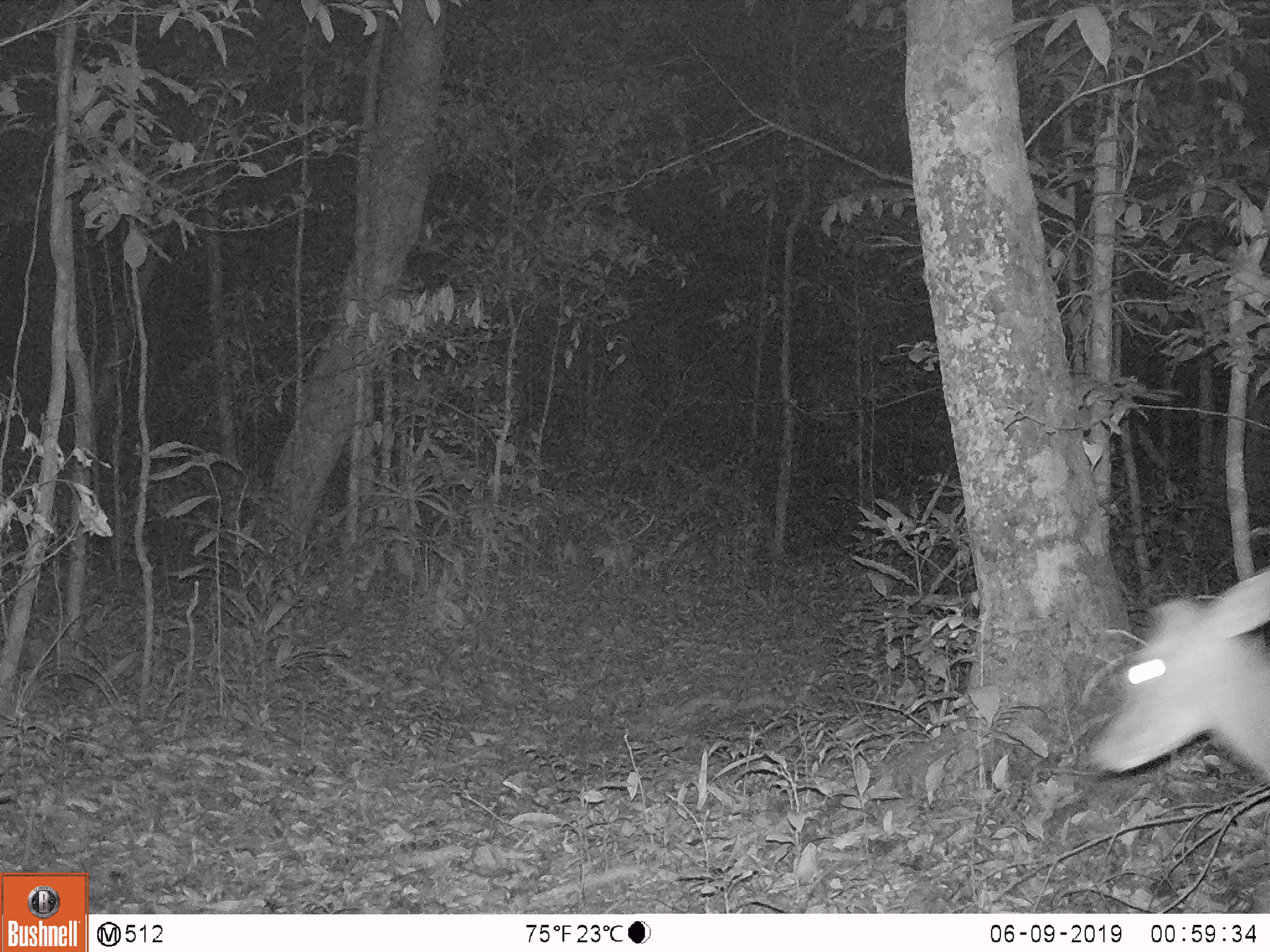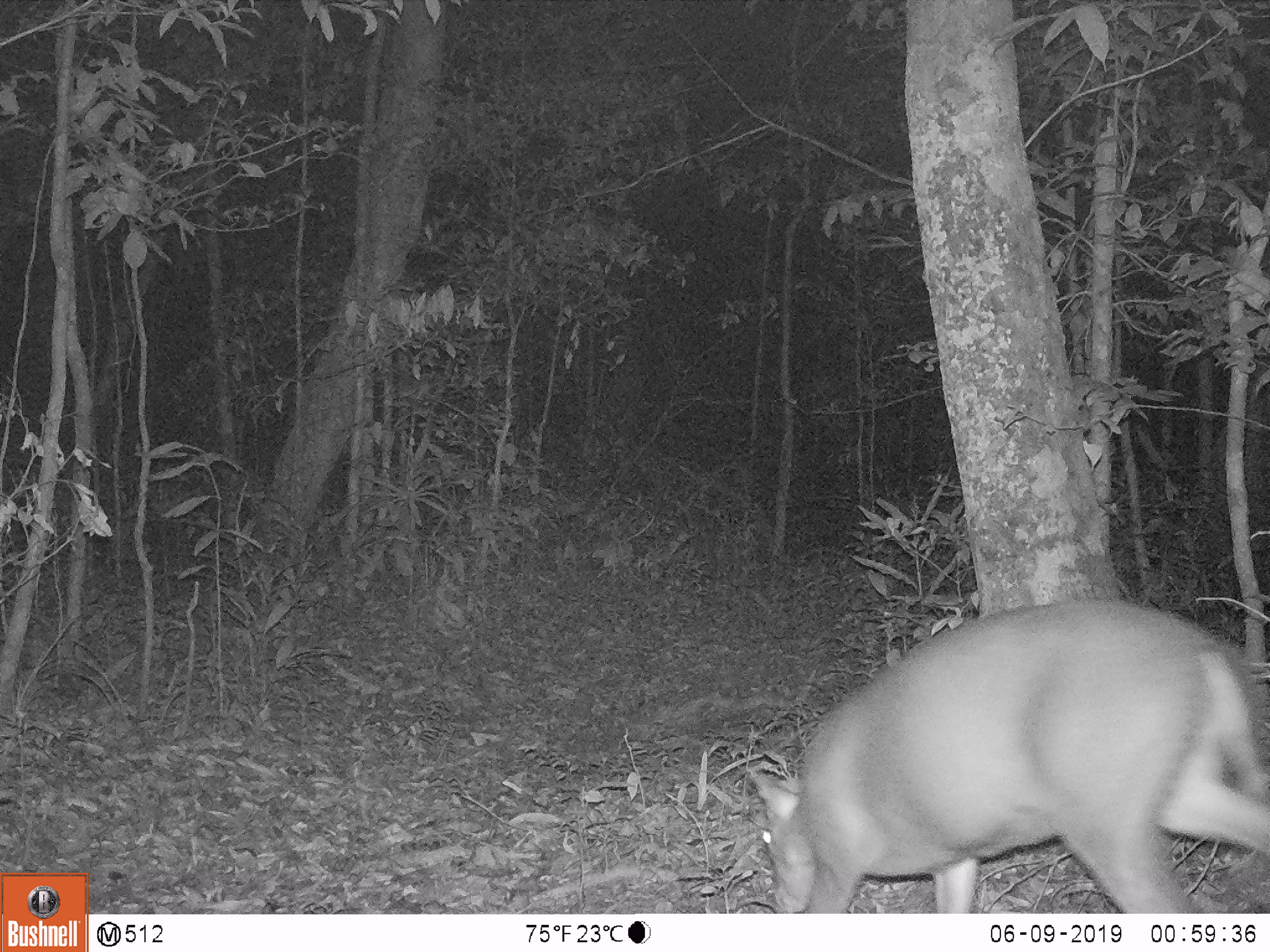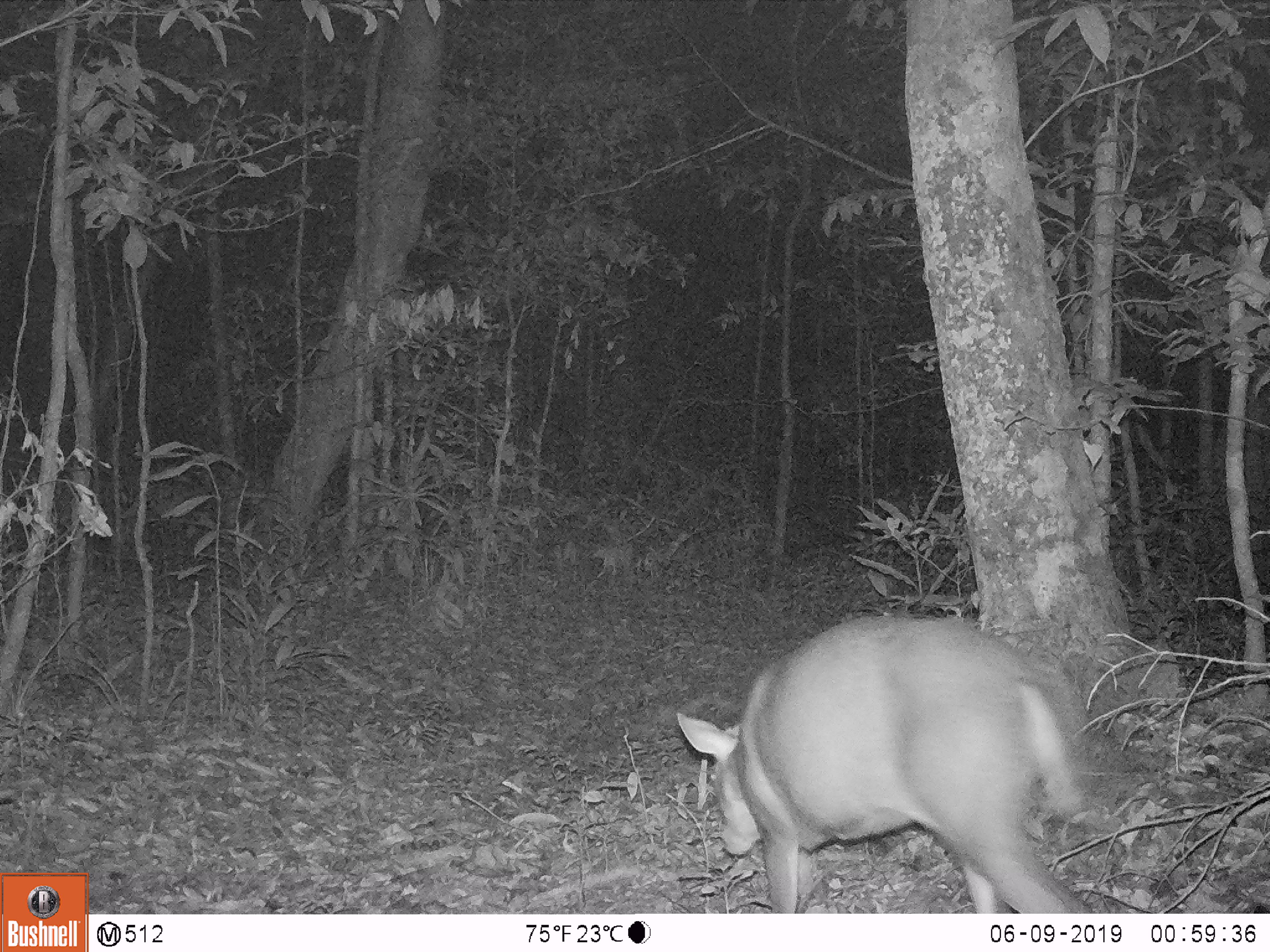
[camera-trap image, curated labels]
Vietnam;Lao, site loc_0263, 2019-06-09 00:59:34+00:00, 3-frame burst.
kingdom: Animalia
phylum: Chordata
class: Mammalia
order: Artiodactyla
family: Cervidae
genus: Muntiacus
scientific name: Muntiacus rooseveltorum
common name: roosevelt's muntjac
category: roosevelts muntjac group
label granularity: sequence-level